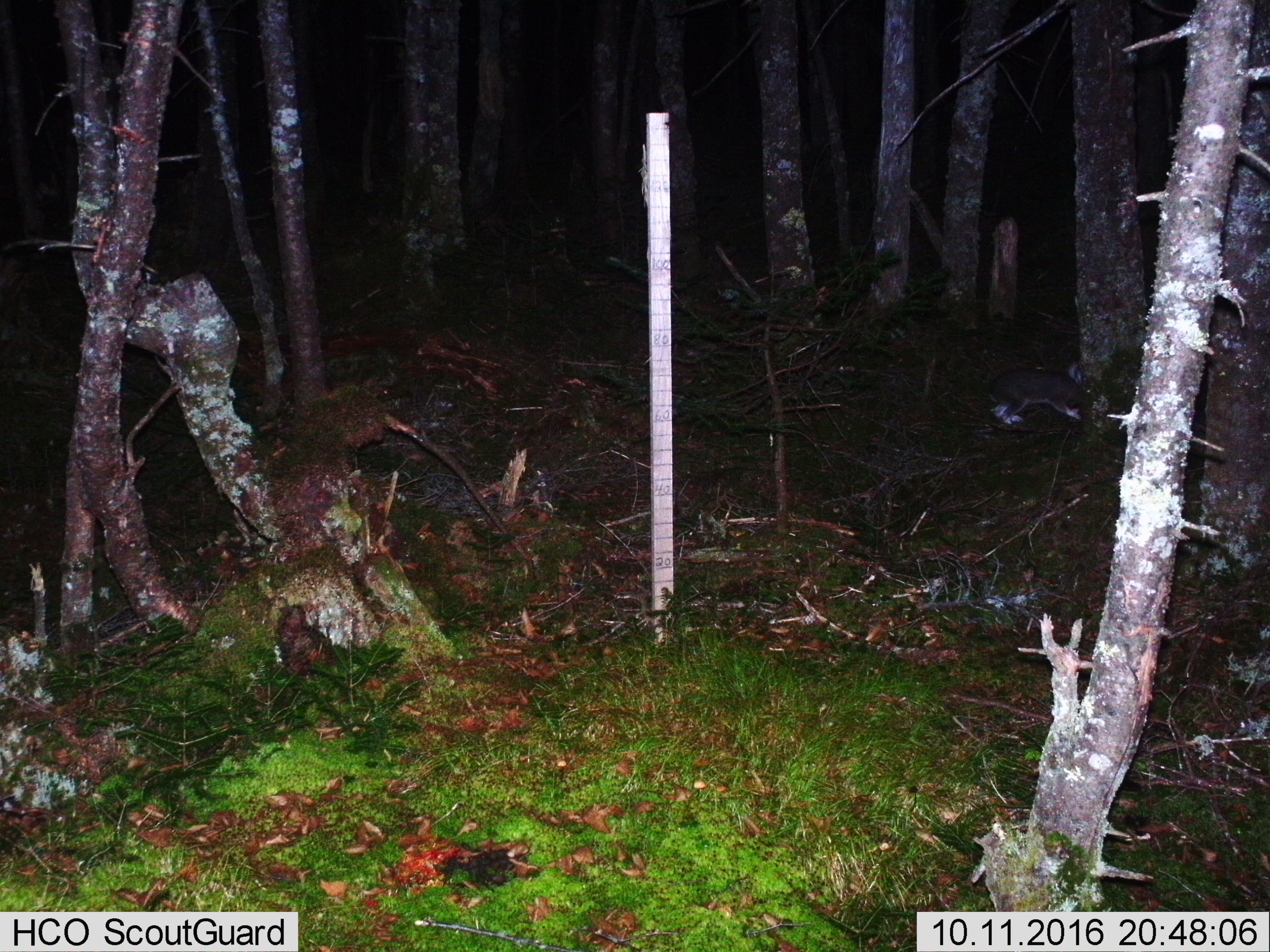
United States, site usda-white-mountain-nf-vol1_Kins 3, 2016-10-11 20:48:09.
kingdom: Animalia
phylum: Chordata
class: Mammalia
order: Lagomorpha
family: Leporidae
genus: Lepus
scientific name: Lepus americanus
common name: snowshoe hare